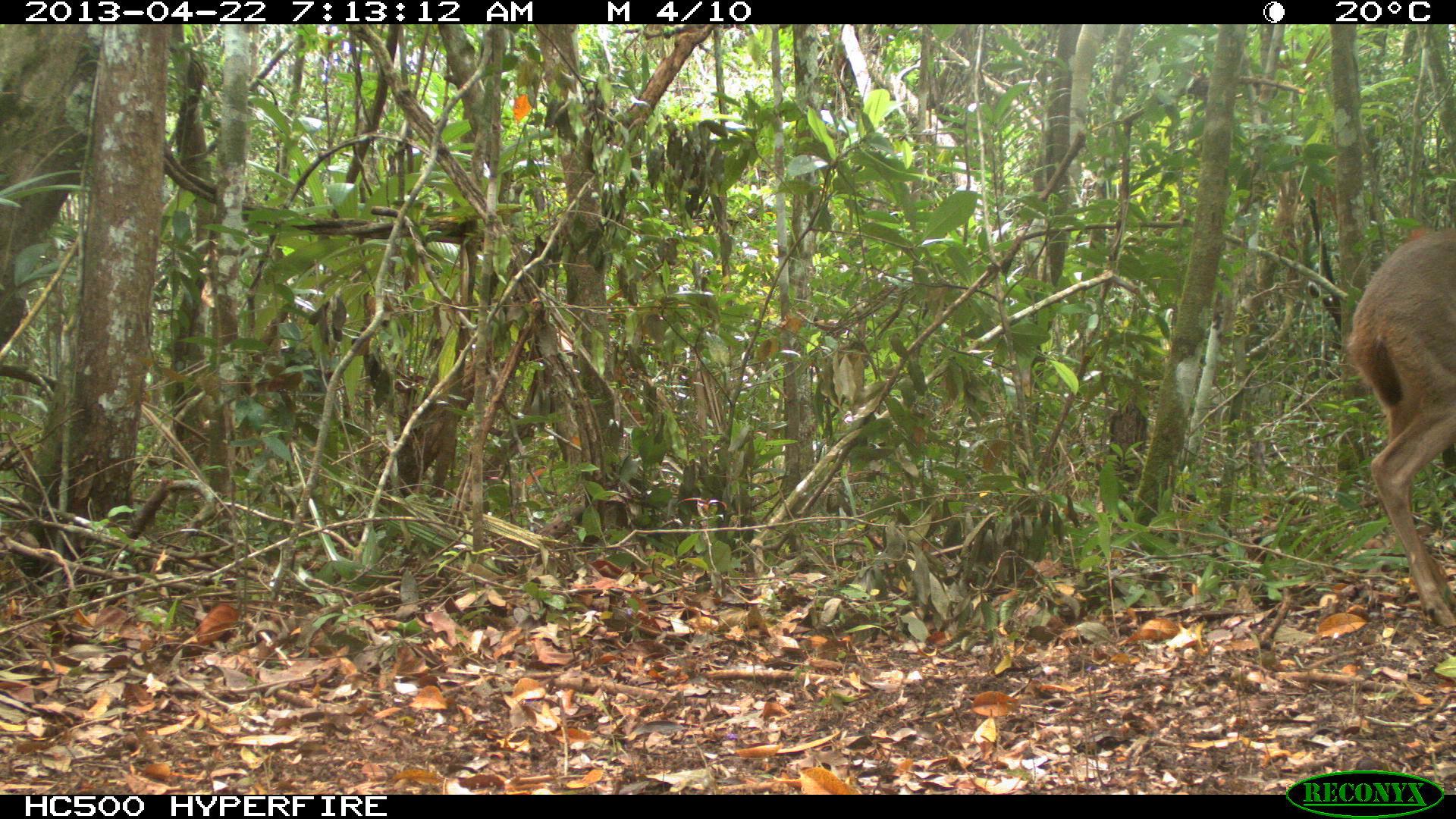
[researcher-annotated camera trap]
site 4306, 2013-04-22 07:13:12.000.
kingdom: Animalia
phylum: Chordata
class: Mammalia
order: Artiodactyla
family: Cervidae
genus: Odocoileus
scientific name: Odocoileus virginianus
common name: white-tailed deer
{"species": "Odocoileus virginianus (white-tailed deer)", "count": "1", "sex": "female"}